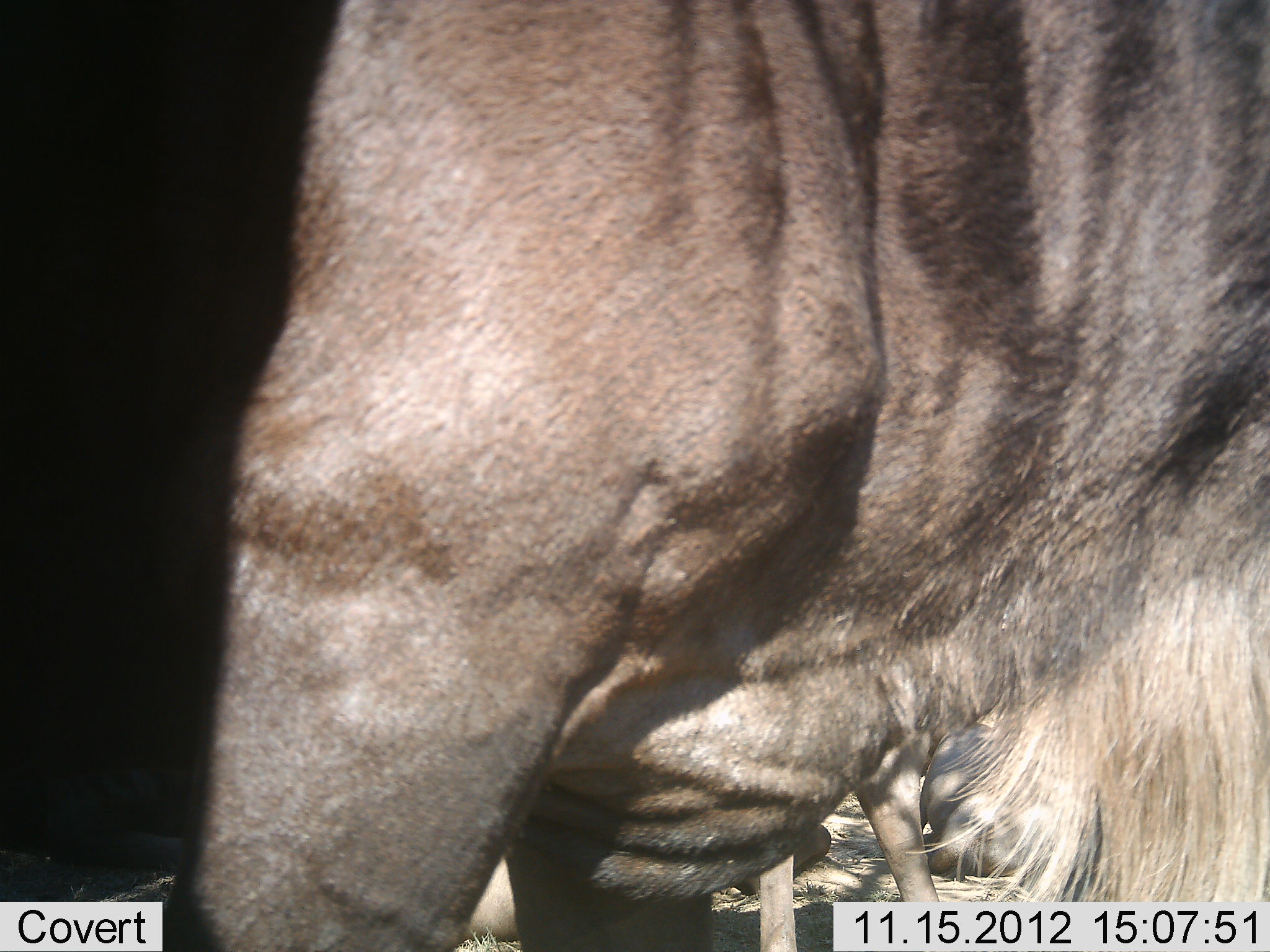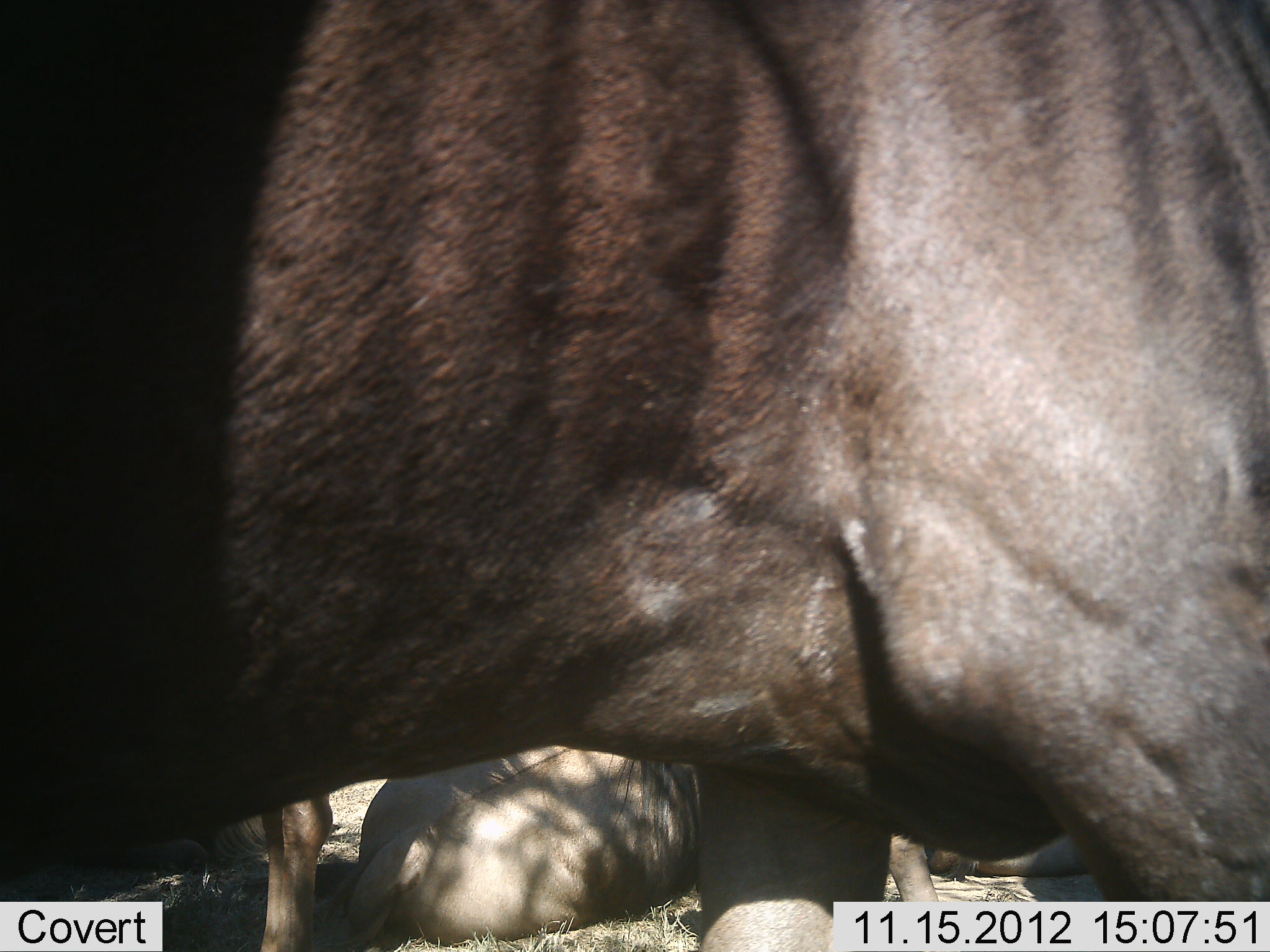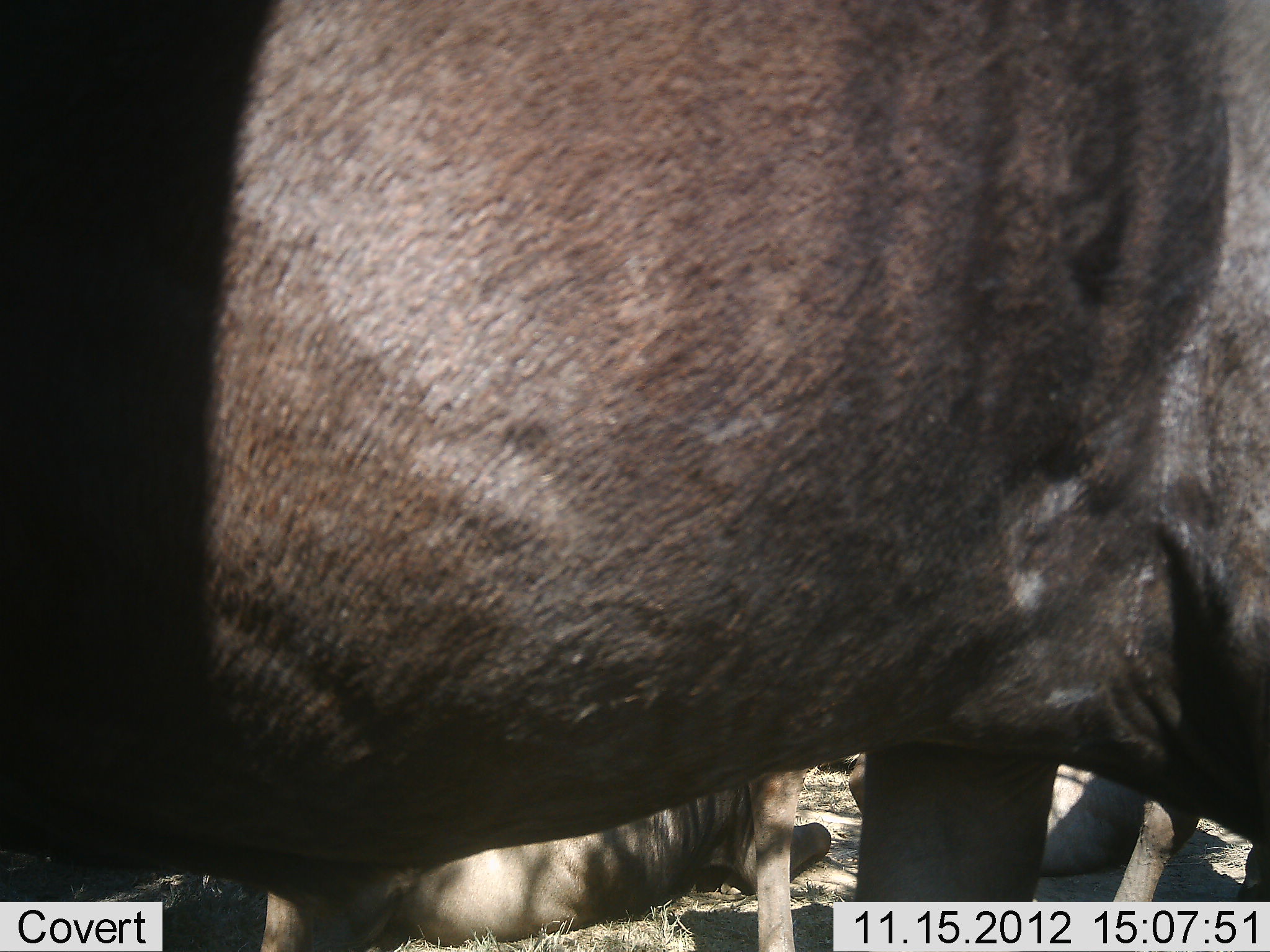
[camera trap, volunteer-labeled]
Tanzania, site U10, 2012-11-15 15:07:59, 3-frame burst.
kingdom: Animalia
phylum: Chordata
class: Mammalia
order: Artiodactyla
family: Bovidae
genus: Connochaetes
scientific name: Connochaetes taurinus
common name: blue wildebeest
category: wildebeest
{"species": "wildebeest (blue wildebeest) (Connochaetes taurinus)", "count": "1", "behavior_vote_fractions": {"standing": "80%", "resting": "10%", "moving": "10%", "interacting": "0%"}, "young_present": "0%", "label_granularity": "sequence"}